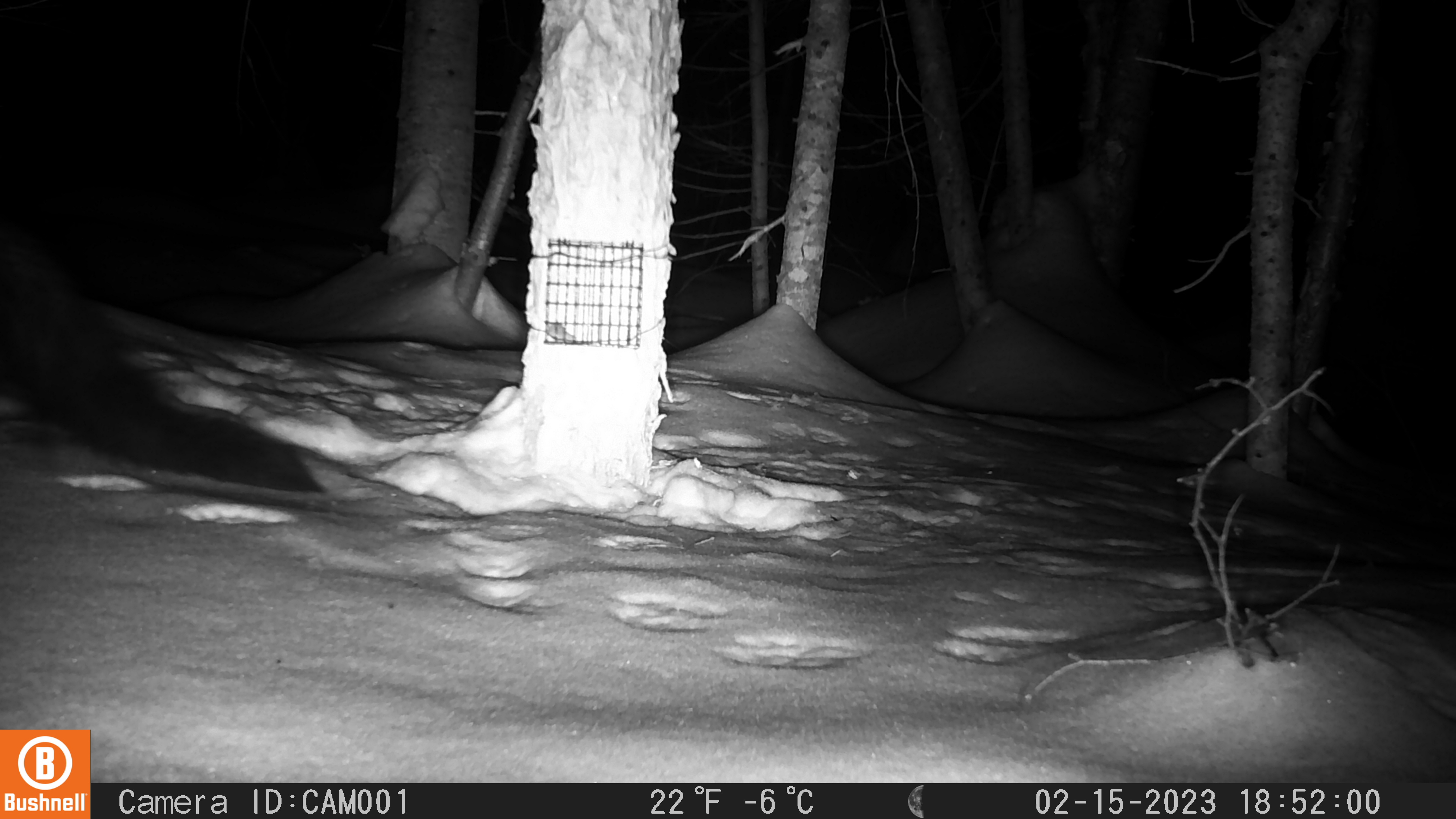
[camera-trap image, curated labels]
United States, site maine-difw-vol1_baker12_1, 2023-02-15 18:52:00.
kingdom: Animalia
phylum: Chordata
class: Mammalia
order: Carnivora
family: Mustelidae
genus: Pekania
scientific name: Pekania pennanti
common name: fisher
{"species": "fisher (Pekania pennanti)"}